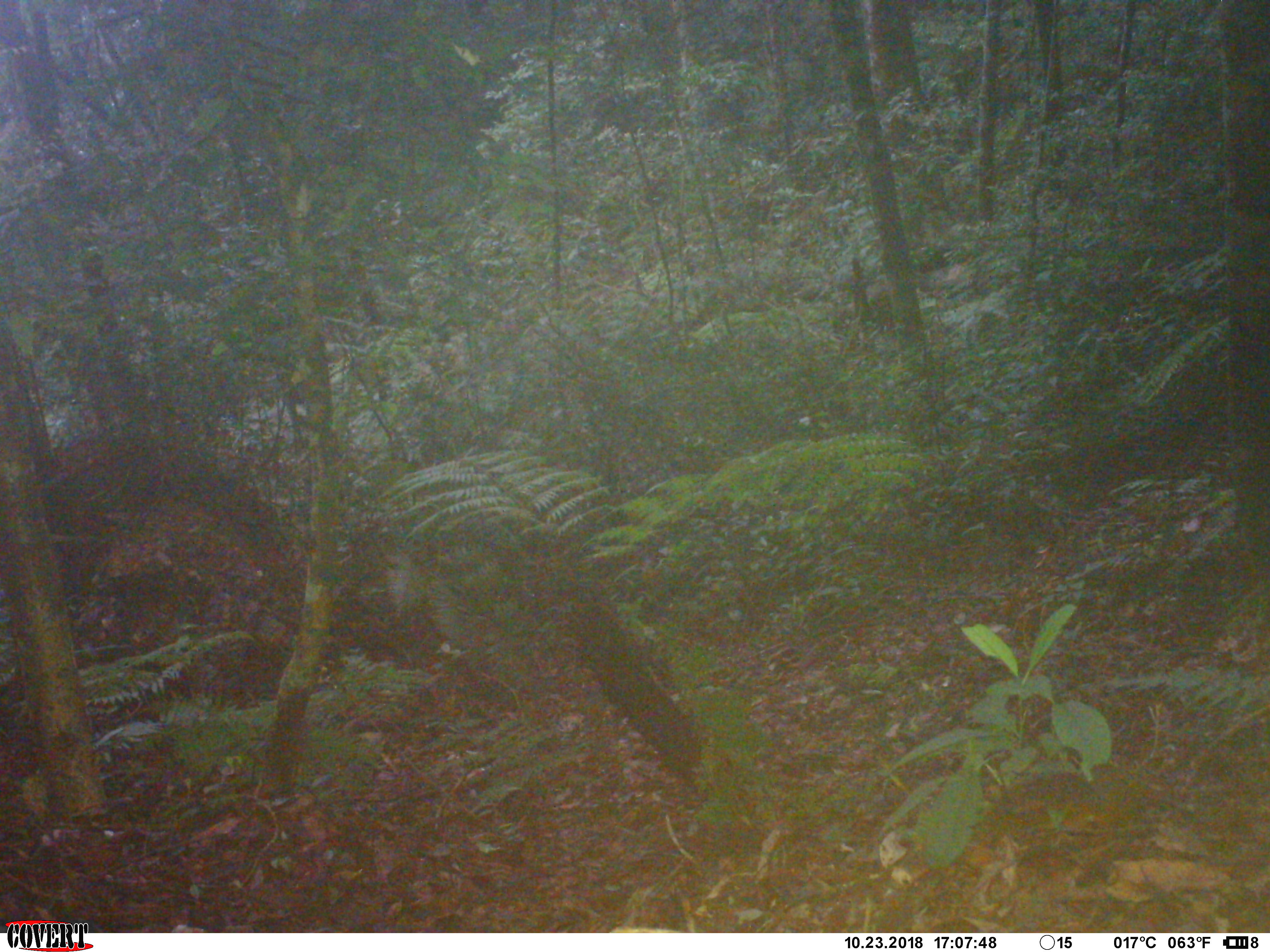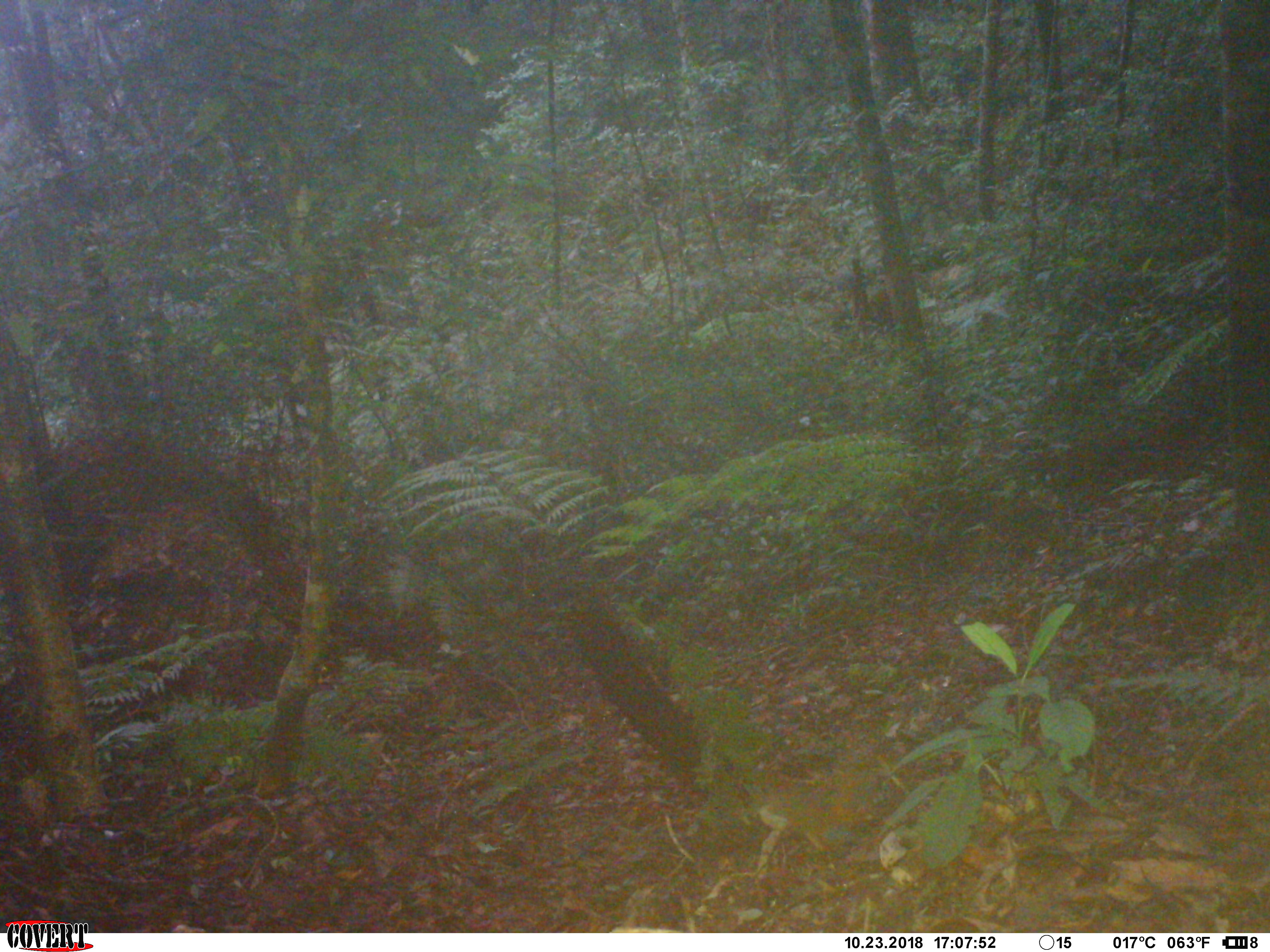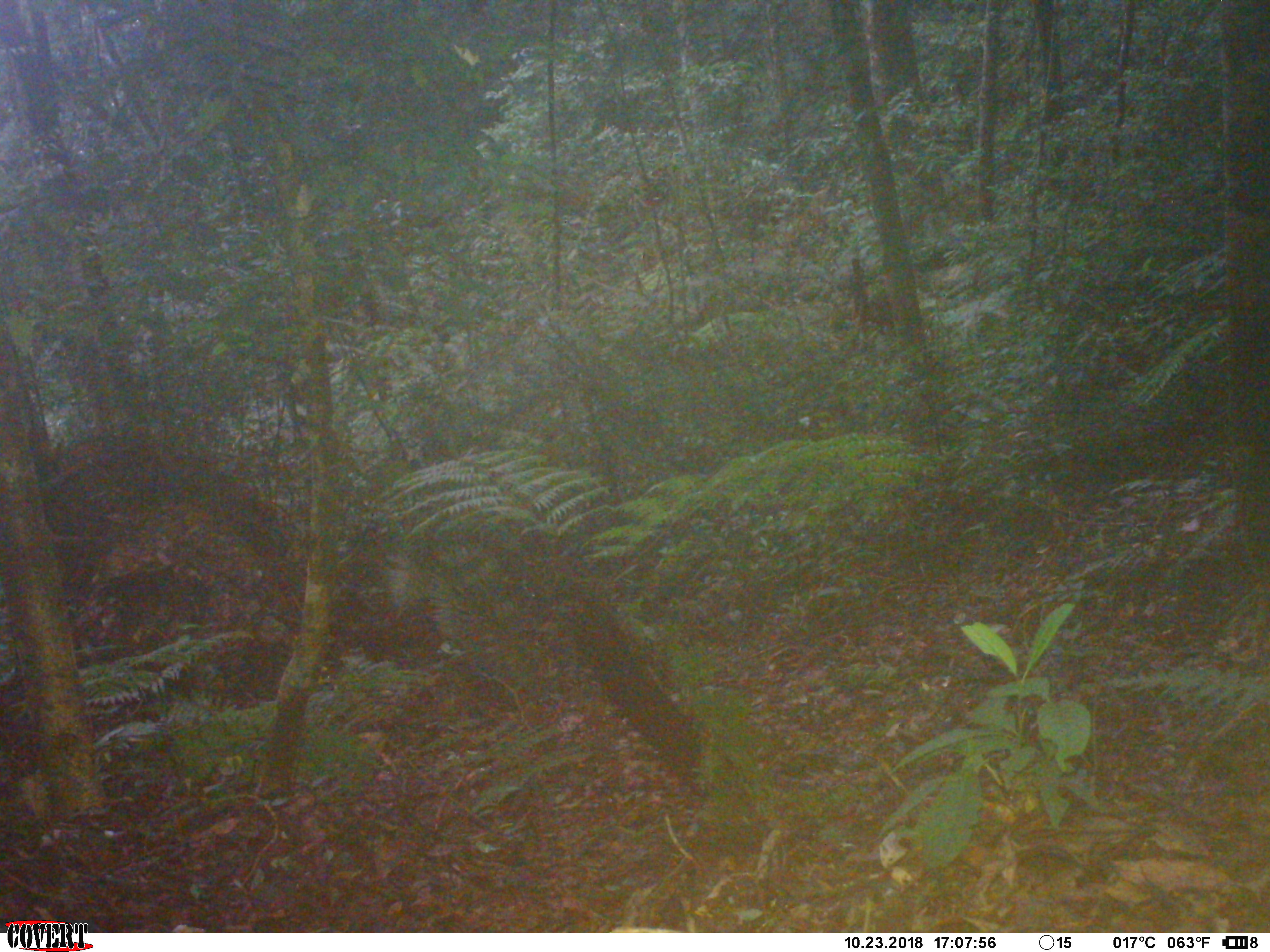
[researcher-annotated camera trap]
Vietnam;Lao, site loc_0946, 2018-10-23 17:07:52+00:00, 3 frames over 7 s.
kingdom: Animalia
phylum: Chordata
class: Mammalia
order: Rodentia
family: Sciuridae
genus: Dremomys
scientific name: Dremomys rufigenis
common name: red-cheeked squirrel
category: red cheeked squirrel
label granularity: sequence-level